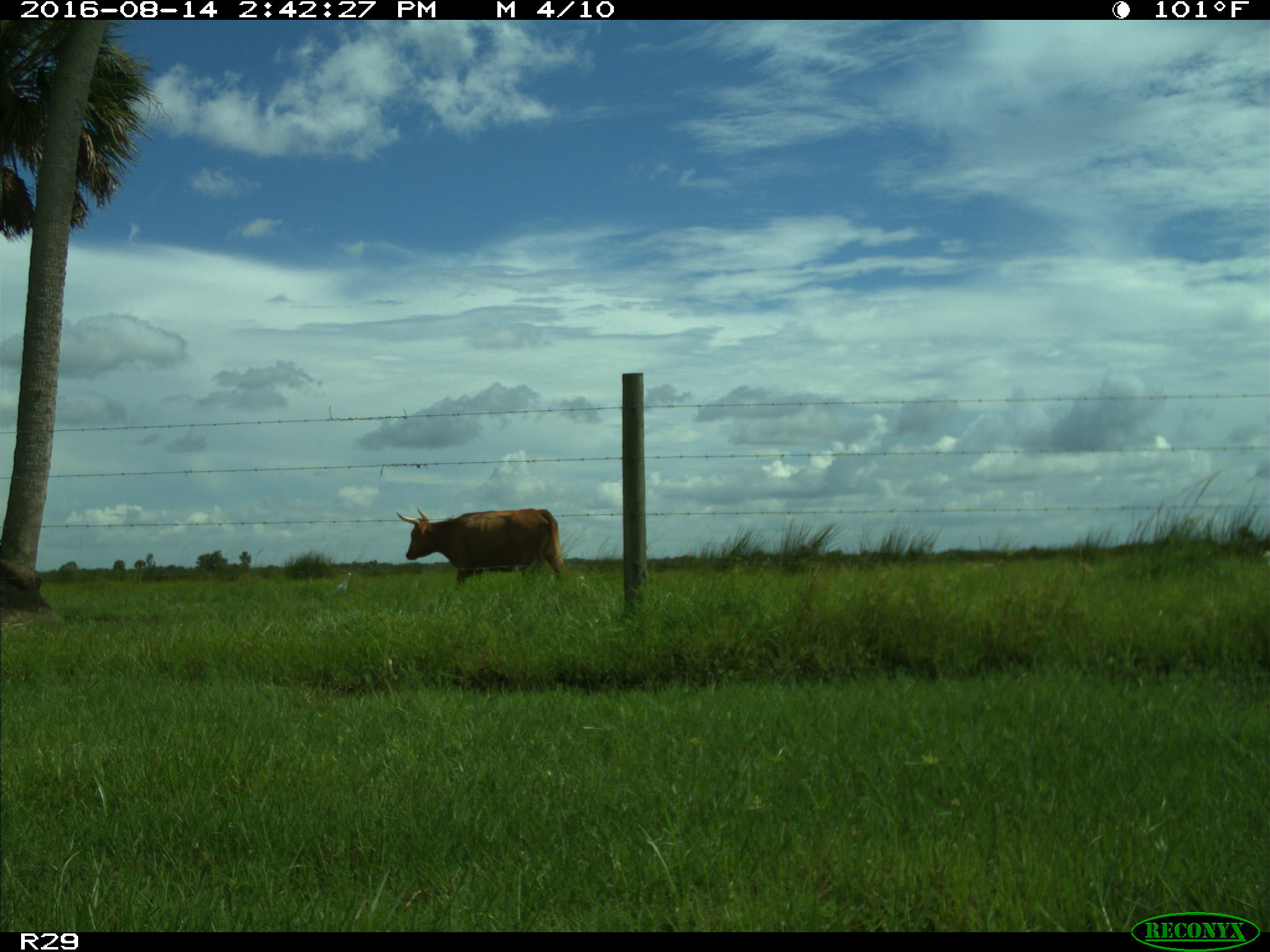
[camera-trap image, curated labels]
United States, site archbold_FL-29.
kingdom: Animalia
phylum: Chordata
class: Mammalia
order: Artiodactyla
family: Bovidae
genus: Bos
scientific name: Bos taurus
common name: domestic cow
Bos taurus (domestic cow).